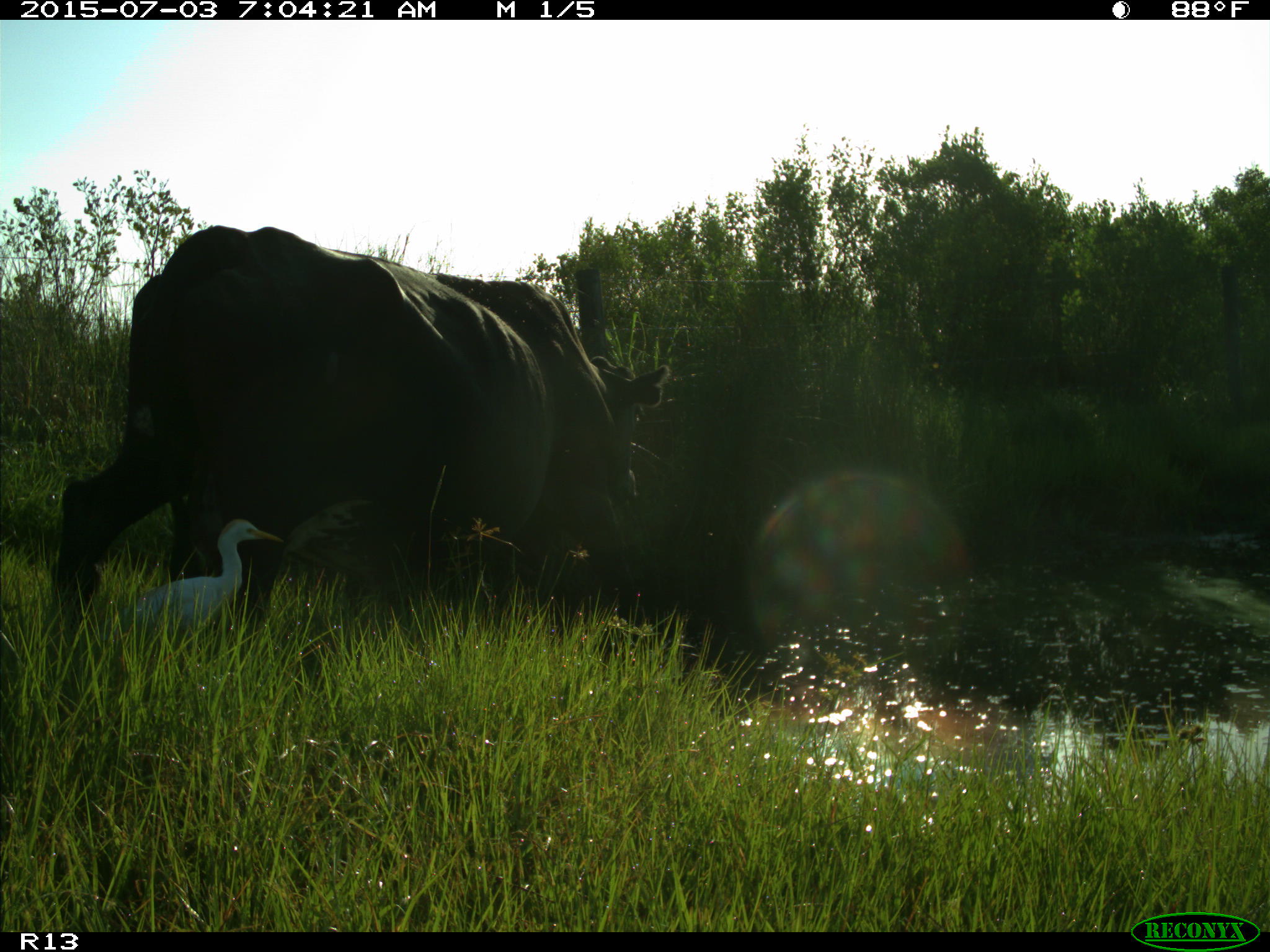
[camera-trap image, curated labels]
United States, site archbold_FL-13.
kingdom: Animalia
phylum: Chordata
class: Mammalia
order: Artiodactyla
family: Bovidae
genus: Bos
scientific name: Bos taurus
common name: domestic cow